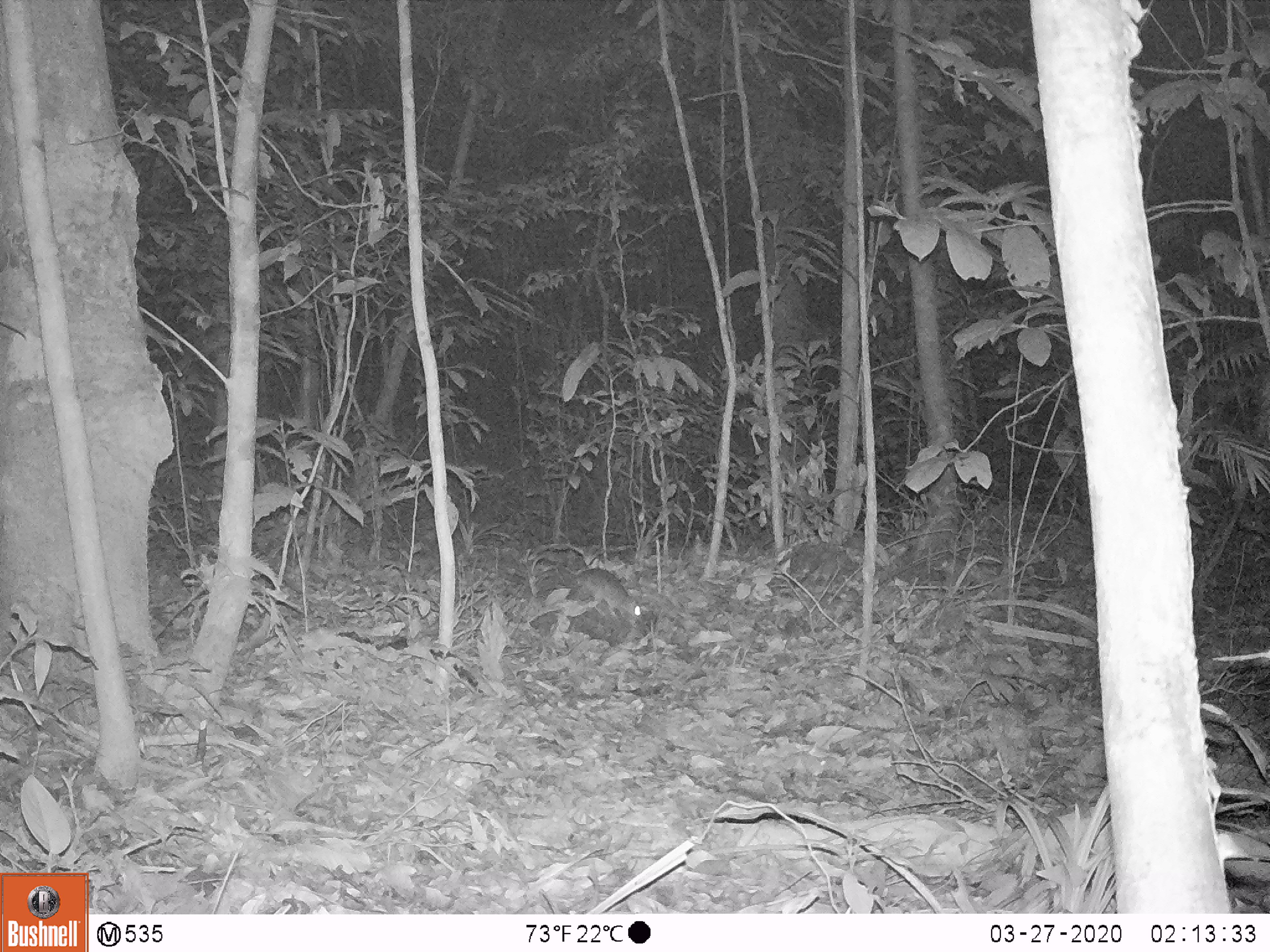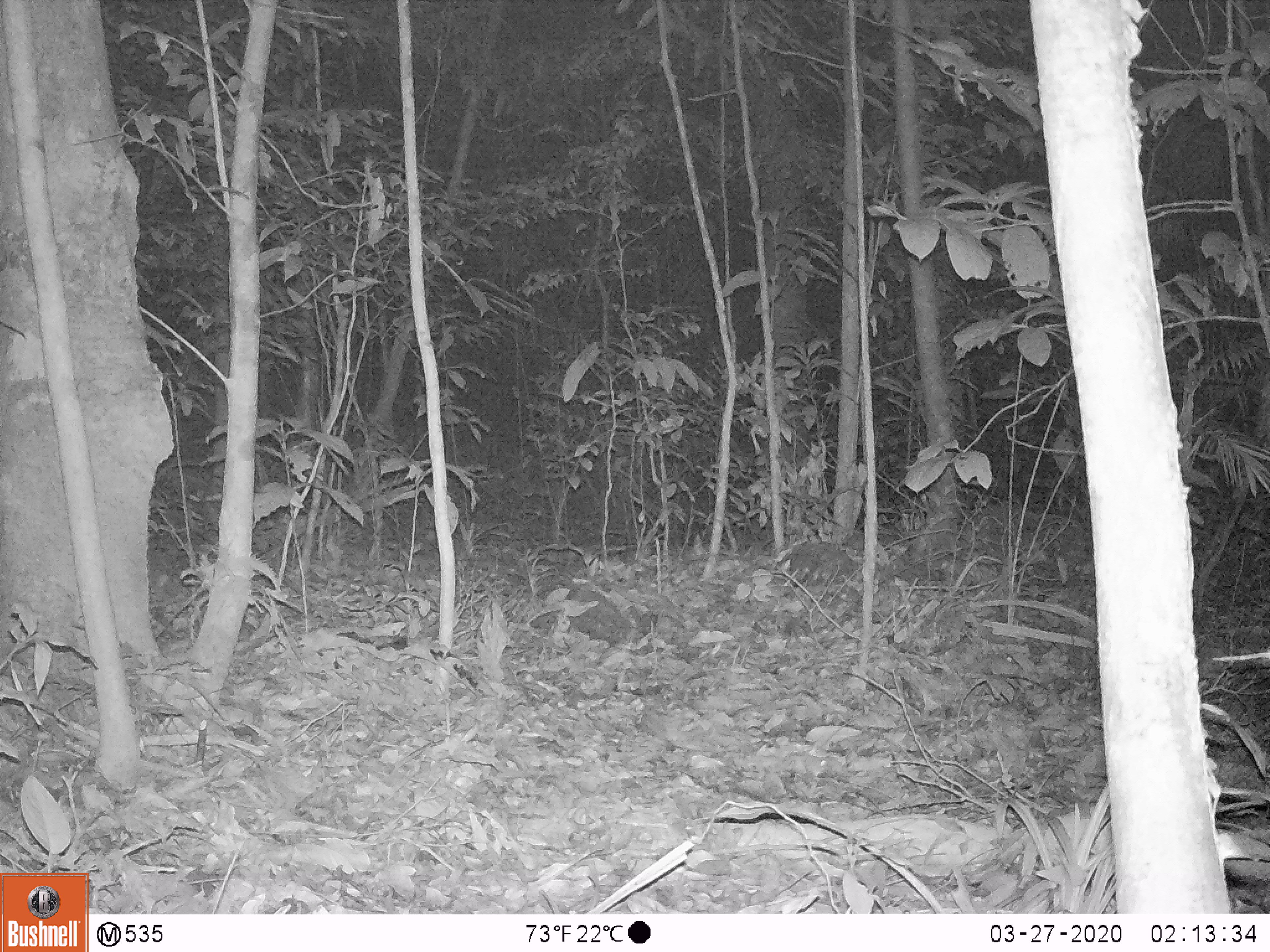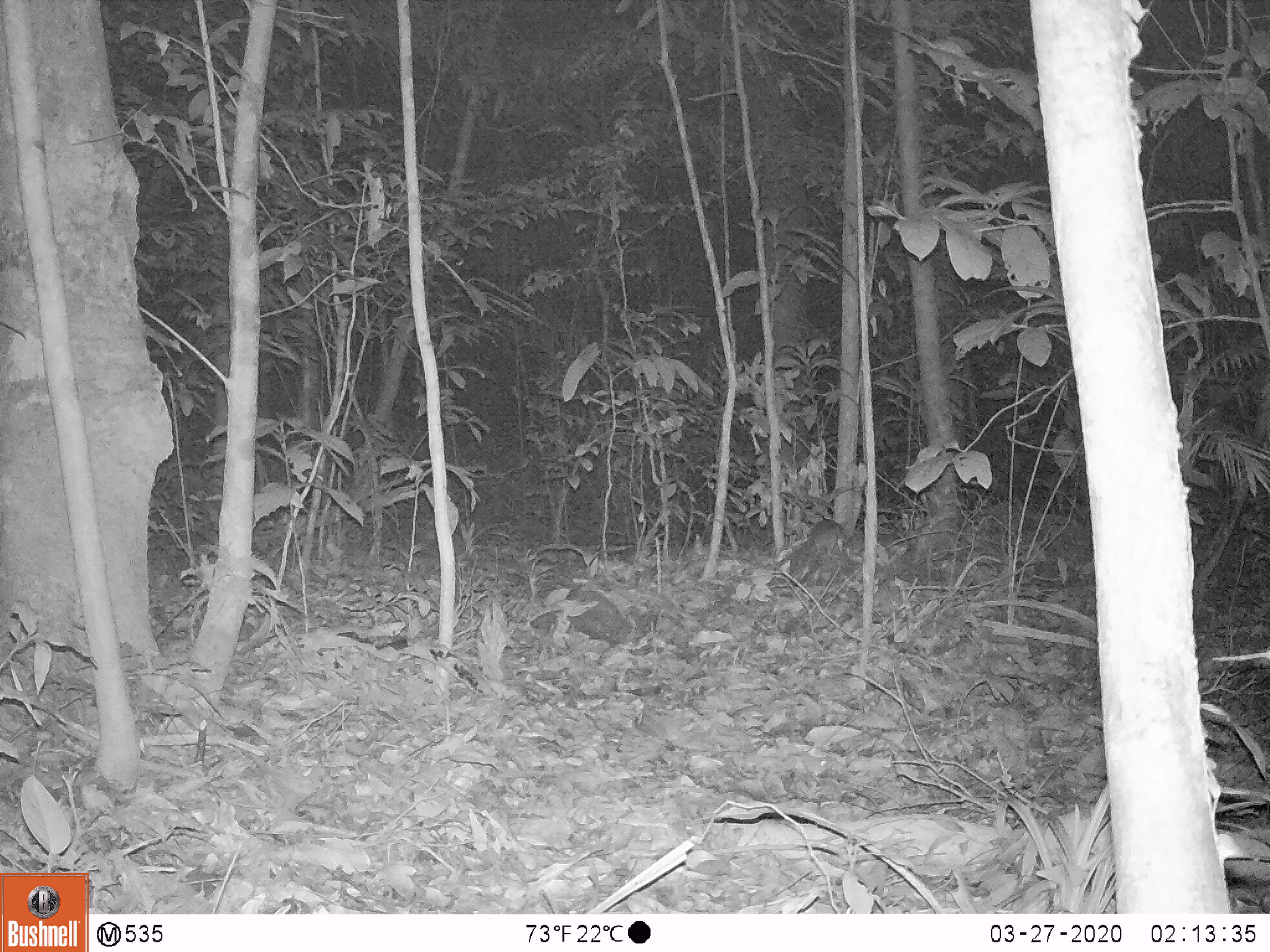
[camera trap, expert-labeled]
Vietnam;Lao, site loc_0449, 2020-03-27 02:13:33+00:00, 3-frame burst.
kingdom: Animalia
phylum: Chordata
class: Mammalia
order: Rodentia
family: Muridae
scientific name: Muridae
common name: old-world mice and rats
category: unidentified murid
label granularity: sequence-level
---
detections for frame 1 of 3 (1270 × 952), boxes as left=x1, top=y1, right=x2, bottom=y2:
unidentified murid: left=570, top=568, right=641, bottom=626